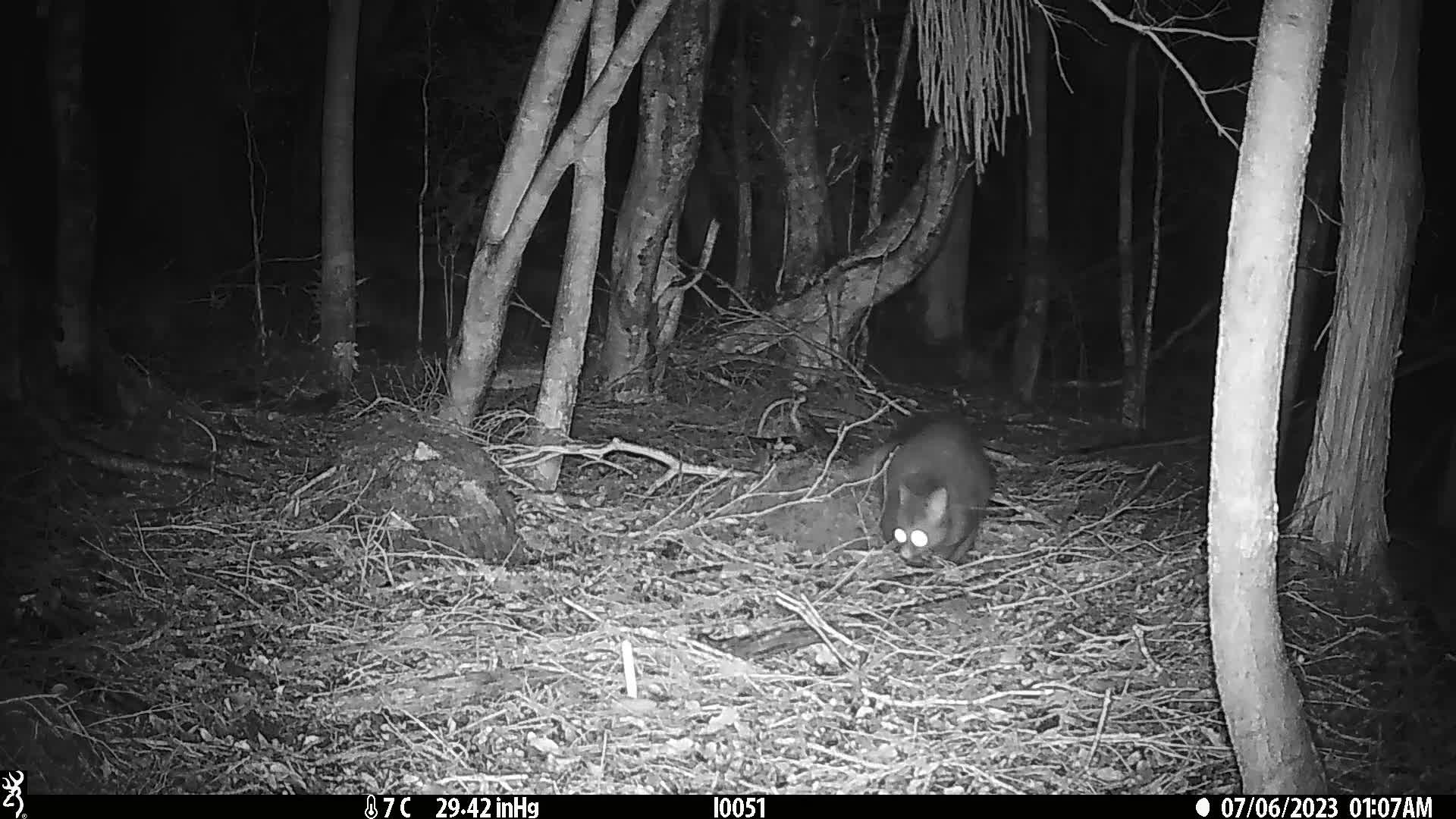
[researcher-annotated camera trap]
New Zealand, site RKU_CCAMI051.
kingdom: Animalia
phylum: Chordata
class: Mammalia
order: Diprotodontia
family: Phalangeridae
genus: Trichosurus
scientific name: Trichosurus vulpecula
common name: common brushtail possum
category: possum